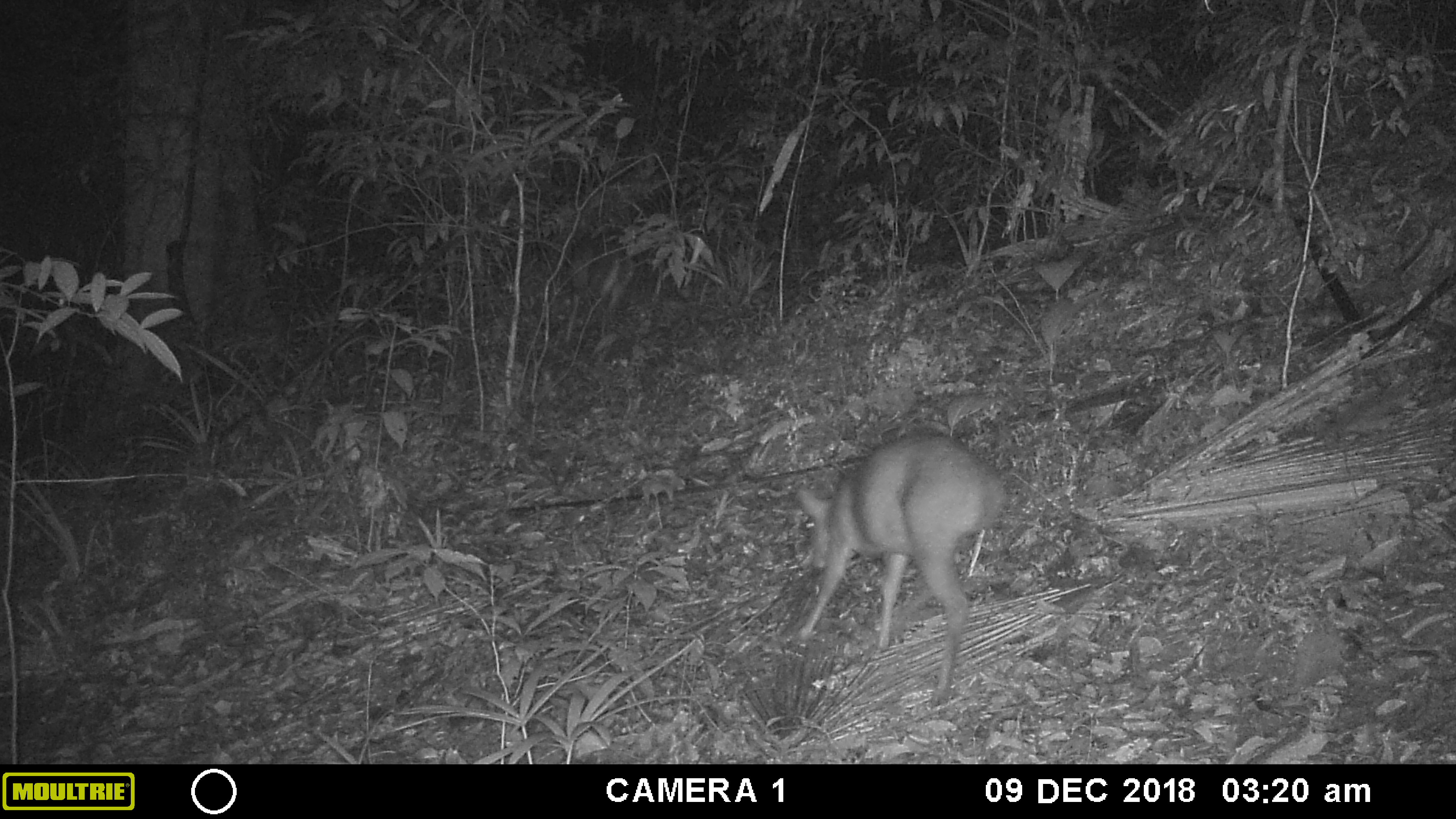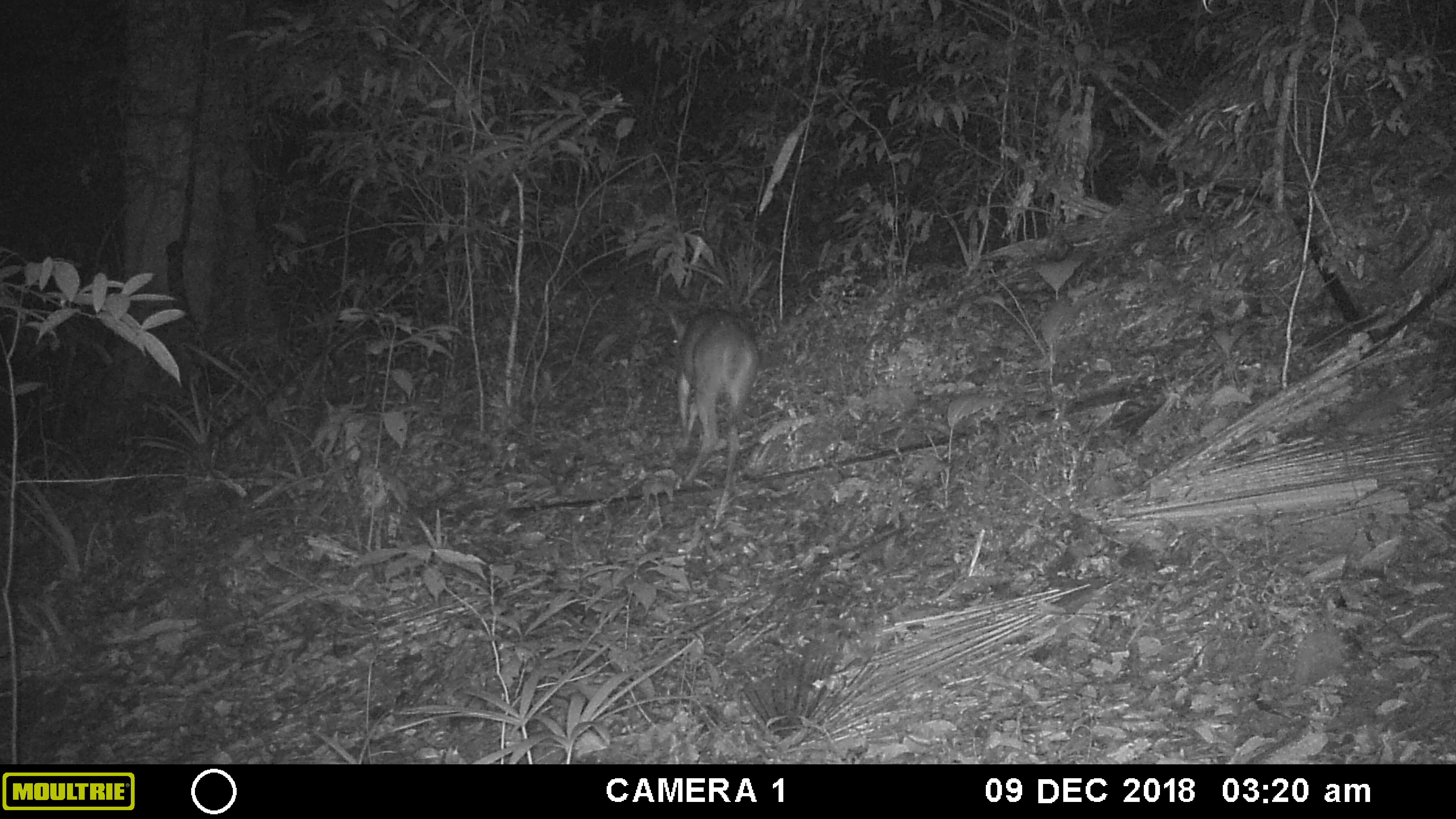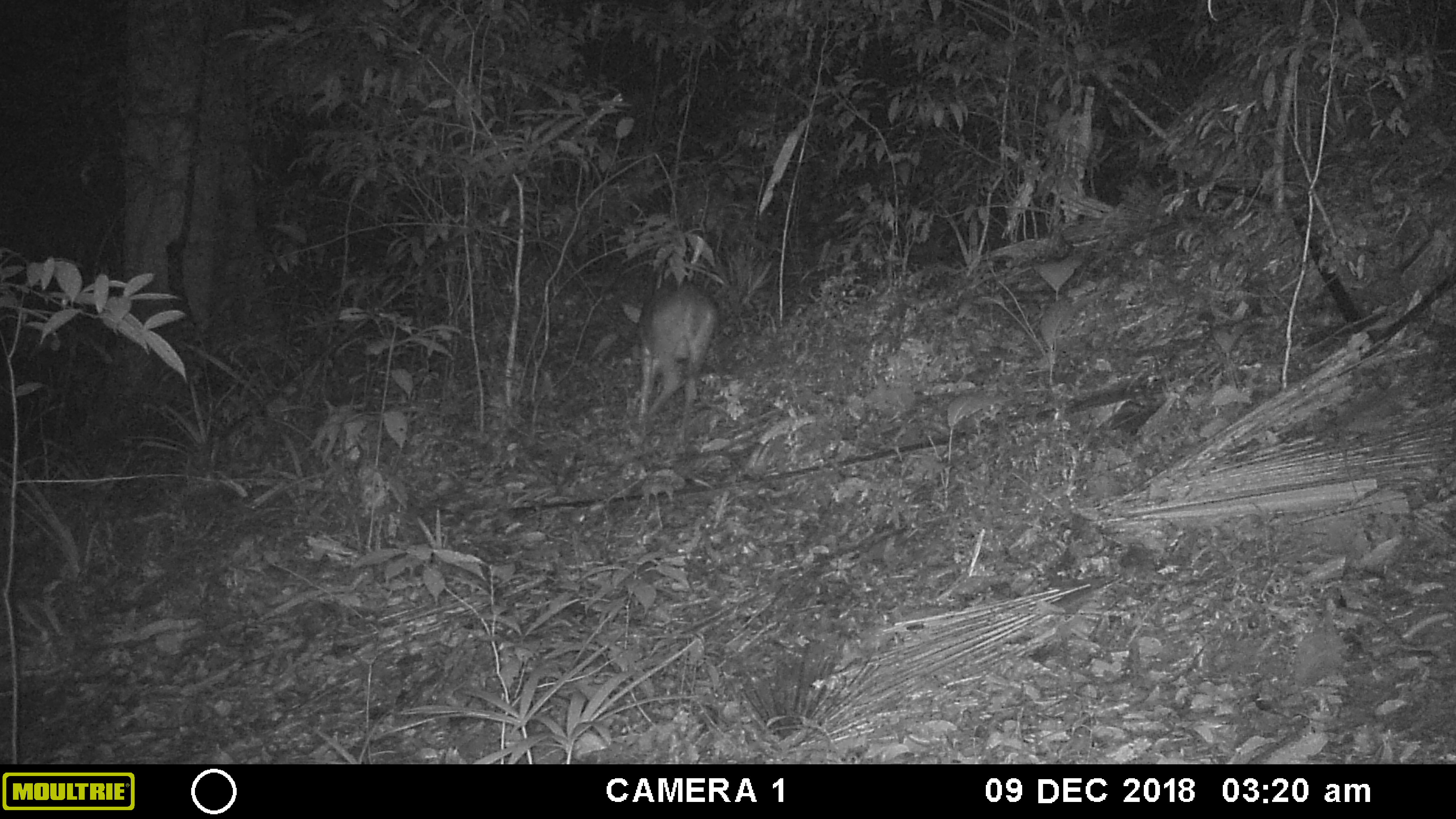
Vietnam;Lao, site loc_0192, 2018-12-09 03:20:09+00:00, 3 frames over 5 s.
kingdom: Animalia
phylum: Chordata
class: Mammalia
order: Artiodactyla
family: Cervidae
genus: Muntiacus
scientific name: Muntiacus vuquangensis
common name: large-antlered muntjac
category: large antlered muntjac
Large antlered muntjac (large-antlered muntjac) (Muntiacus vuquangensis). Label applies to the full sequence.